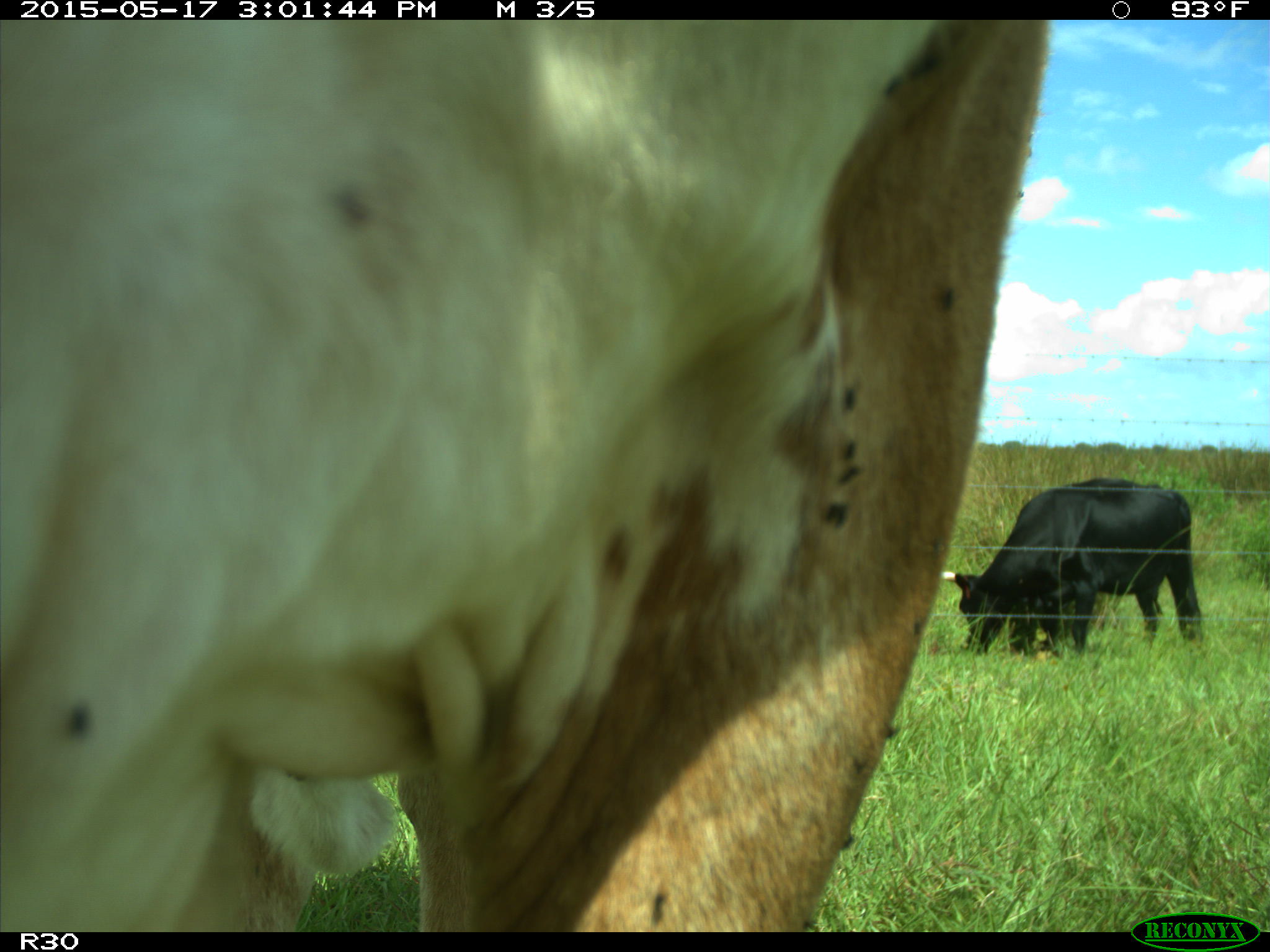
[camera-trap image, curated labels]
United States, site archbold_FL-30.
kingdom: Animalia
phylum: Chordata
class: Mammalia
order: Artiodactyla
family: Bovidae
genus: Bos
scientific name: Bos taurus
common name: domestic cow